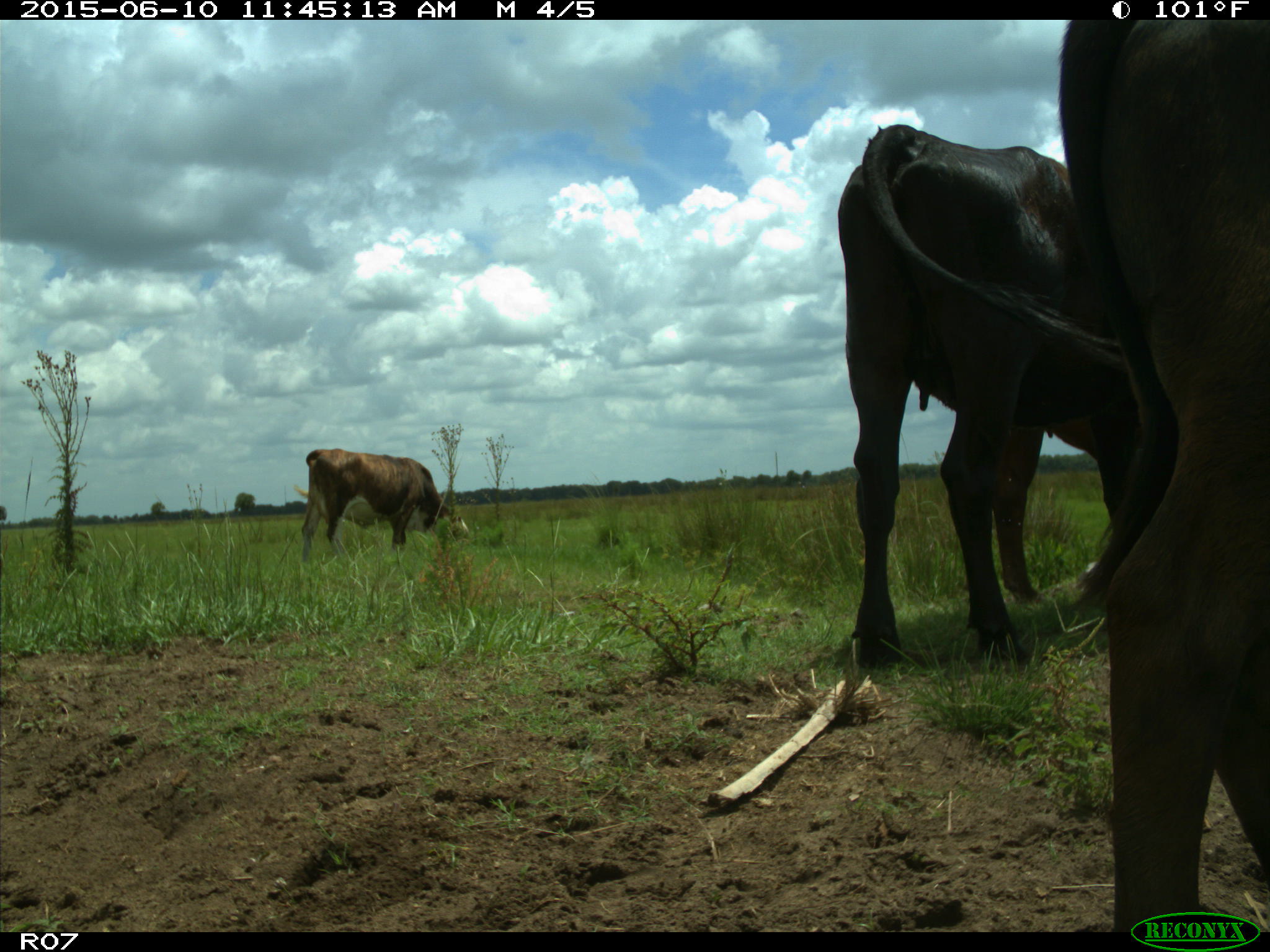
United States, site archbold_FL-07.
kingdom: Animalia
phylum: Chordata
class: Mammalia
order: Artiodactyla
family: Bovidae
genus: Bos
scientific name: Bos taurus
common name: domestic cow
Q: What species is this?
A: Bos taurus (domestic cow).